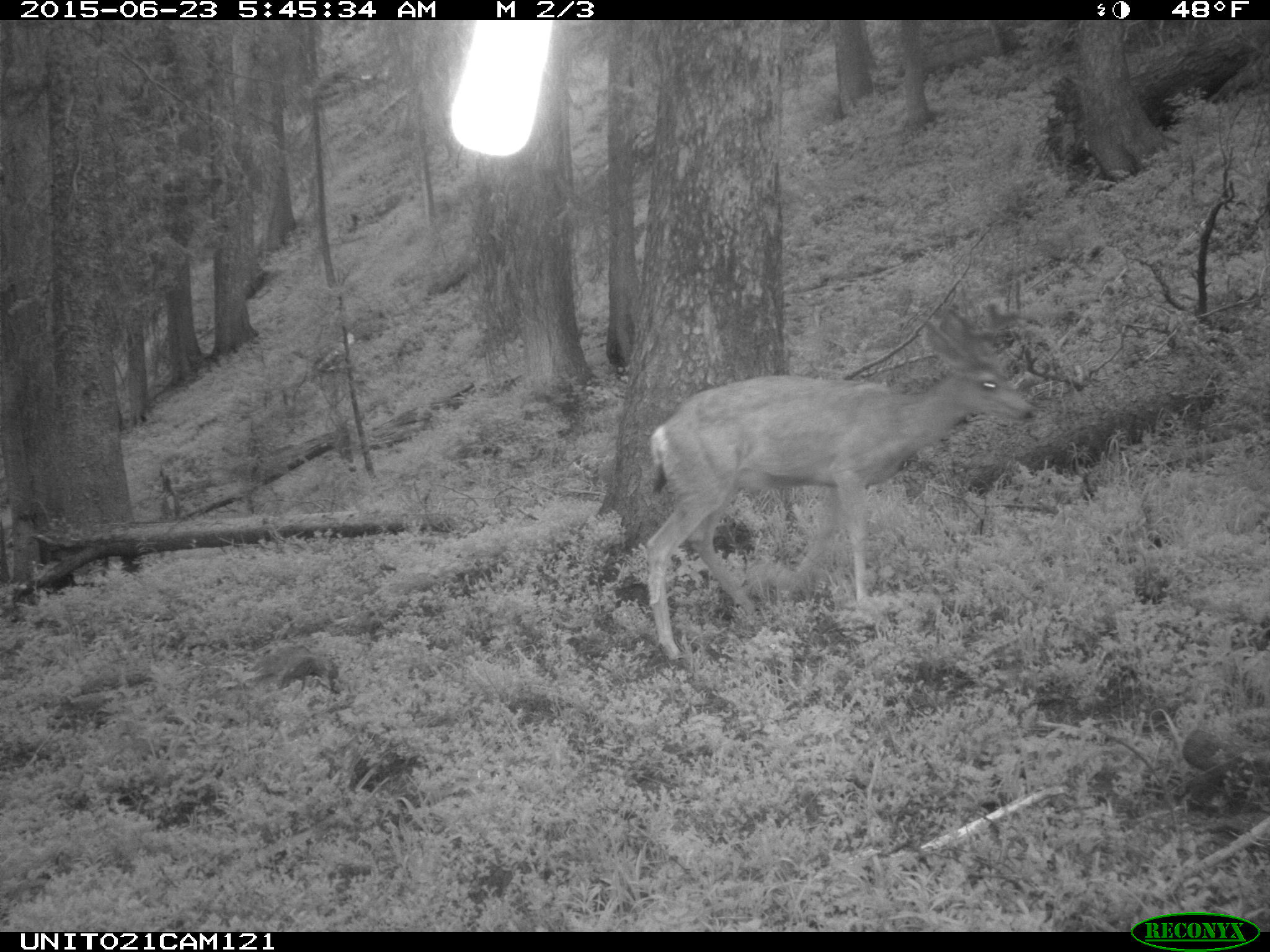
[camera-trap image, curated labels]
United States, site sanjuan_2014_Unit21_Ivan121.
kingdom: Animalia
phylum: Chordata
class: Mammalia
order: Artiodactyla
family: Cervidae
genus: Odocoileus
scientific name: Odocoileus hemionus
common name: mule deer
Odocoileus hemionus (mule deer).